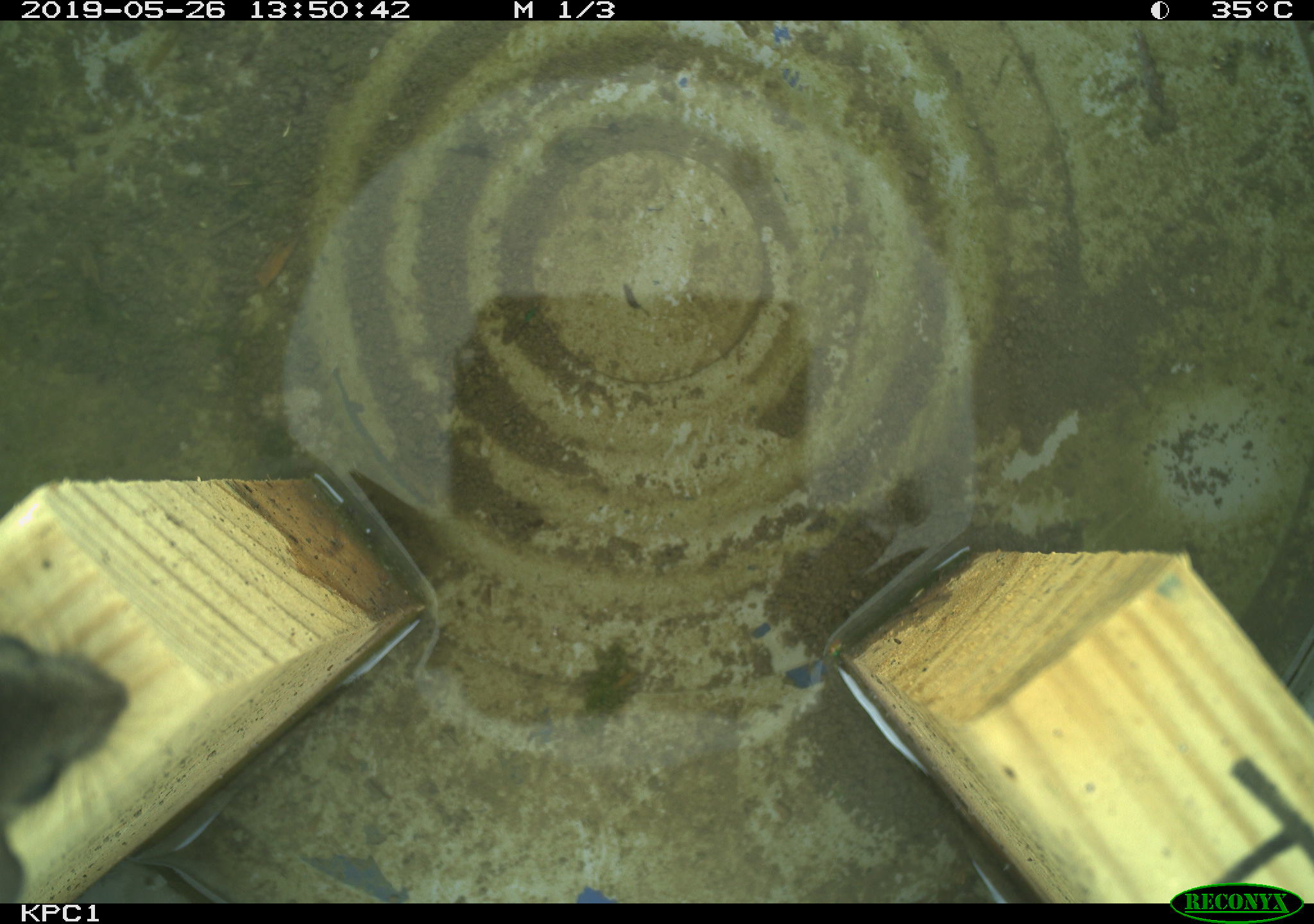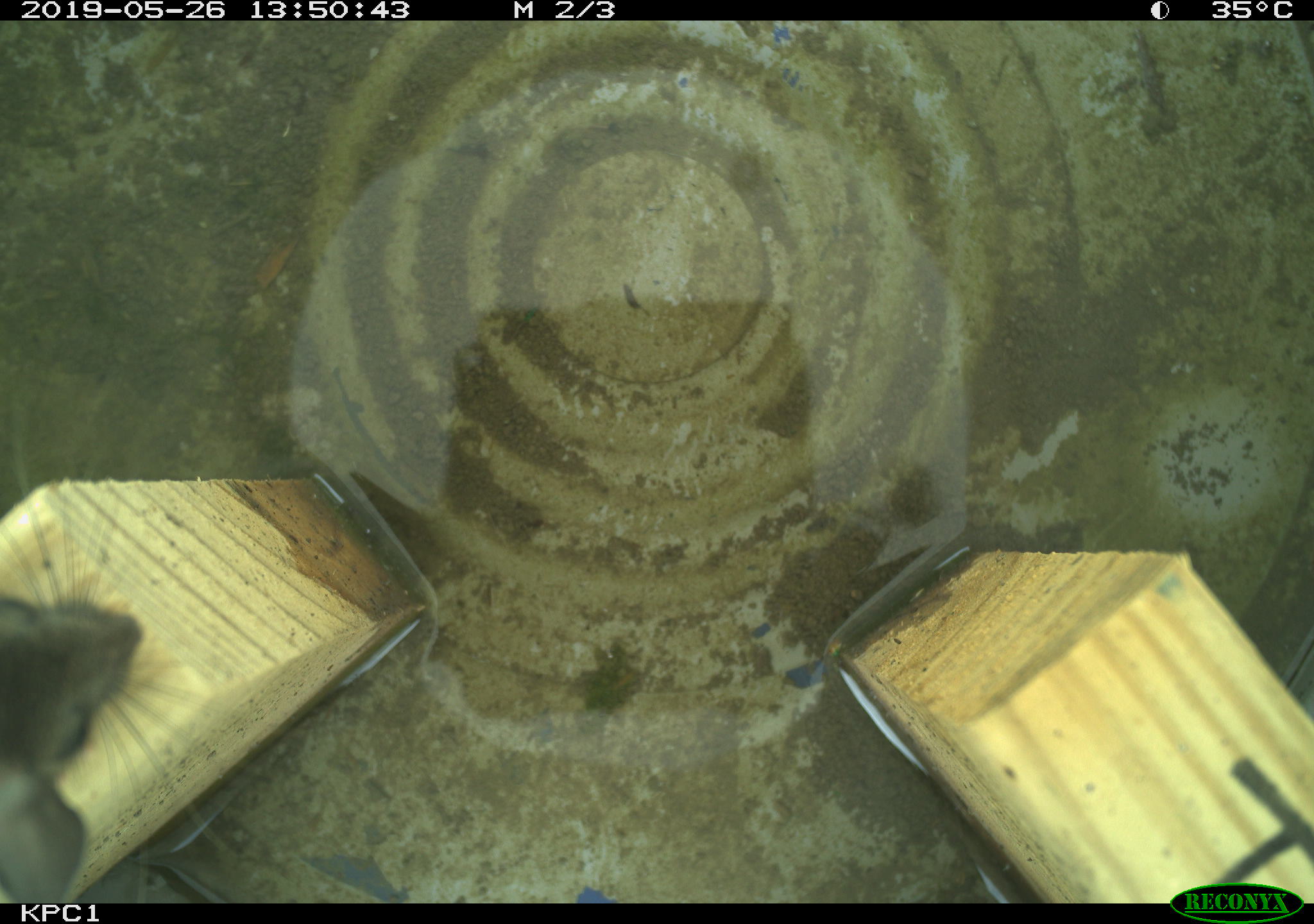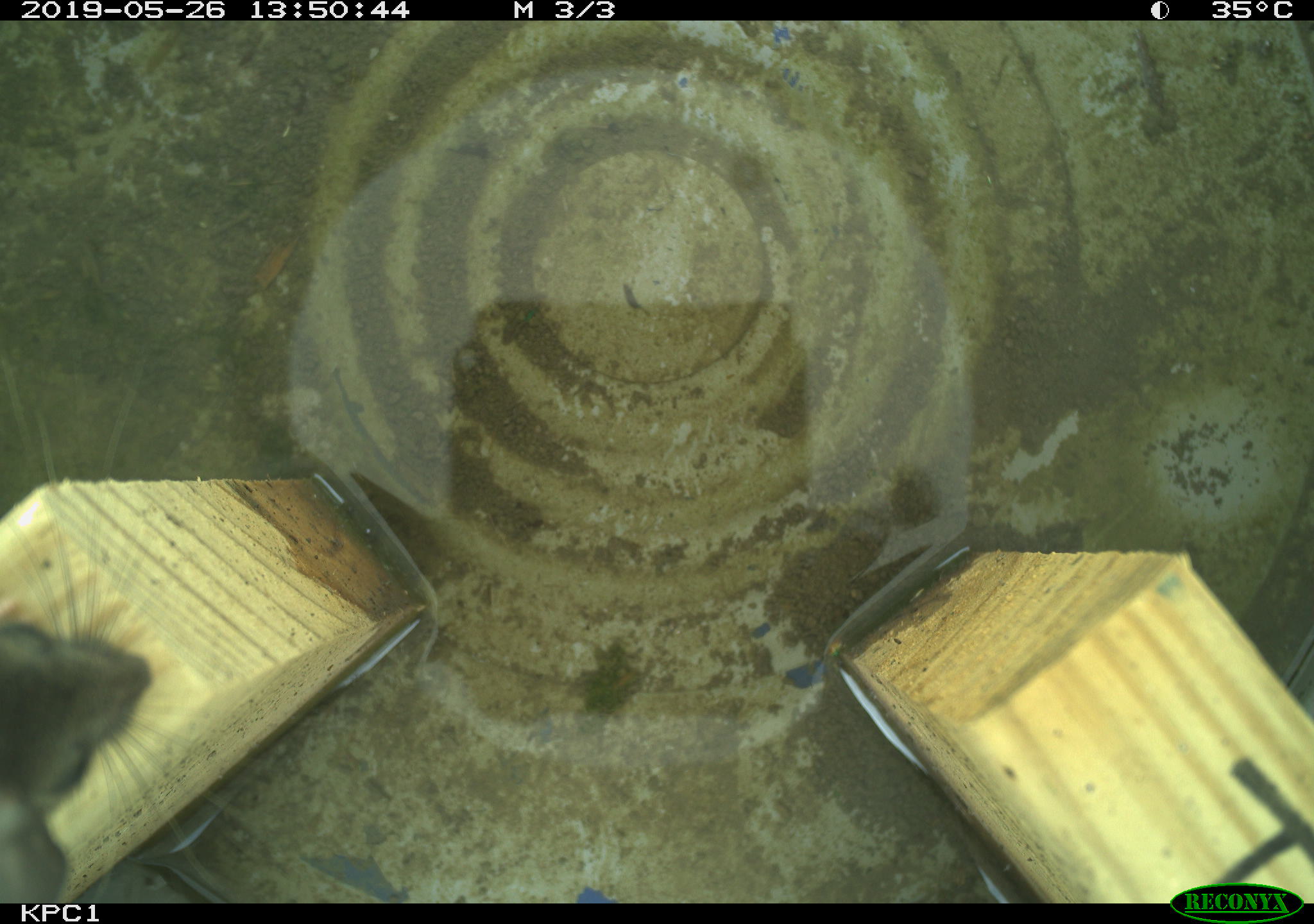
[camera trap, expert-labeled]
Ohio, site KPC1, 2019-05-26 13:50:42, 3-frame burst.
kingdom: Animalia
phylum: Chordata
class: Mammalia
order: Rodentia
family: Cricetidae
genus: Peromyscus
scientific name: Peromyscus leucopus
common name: white-footed mouse